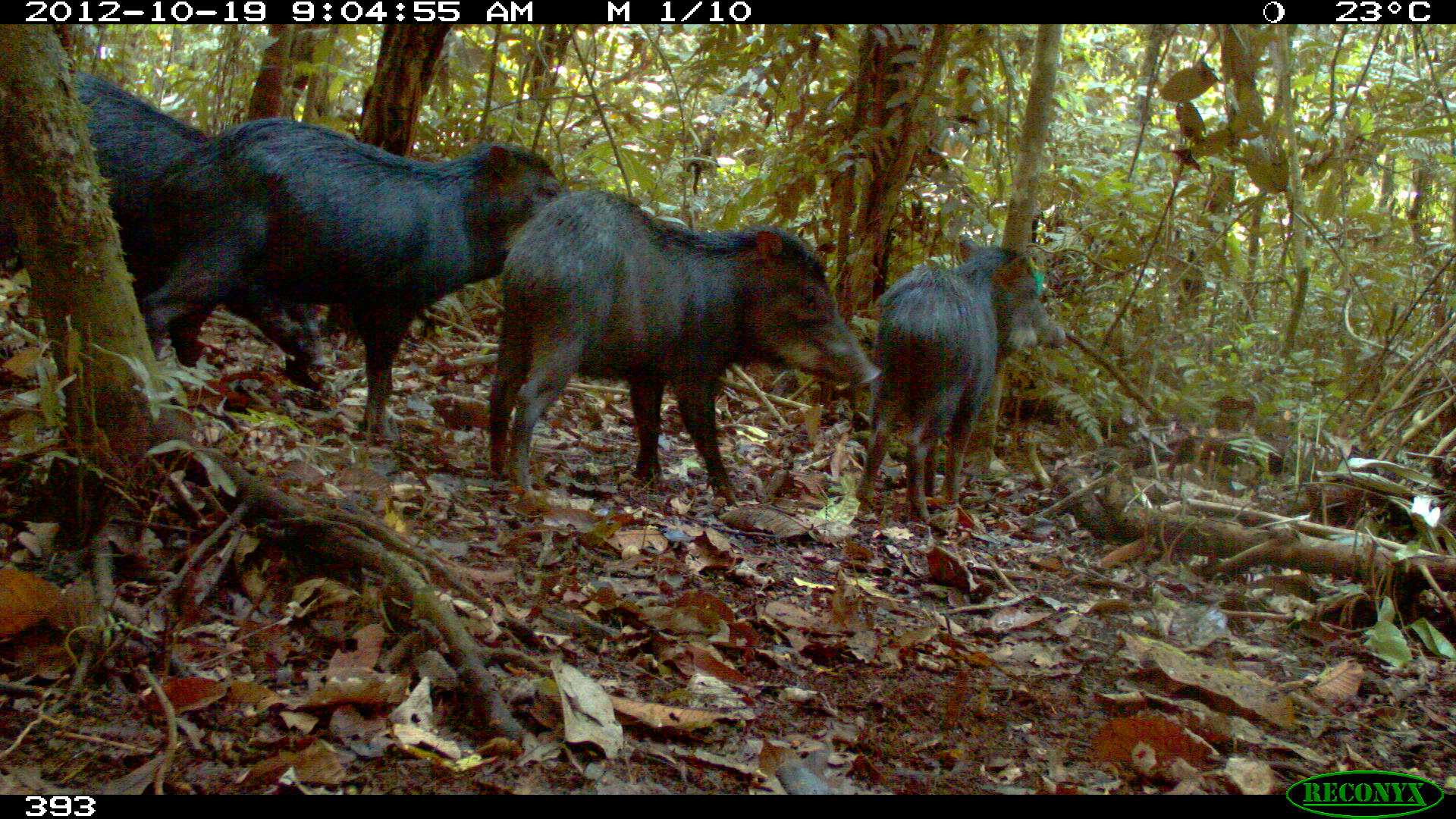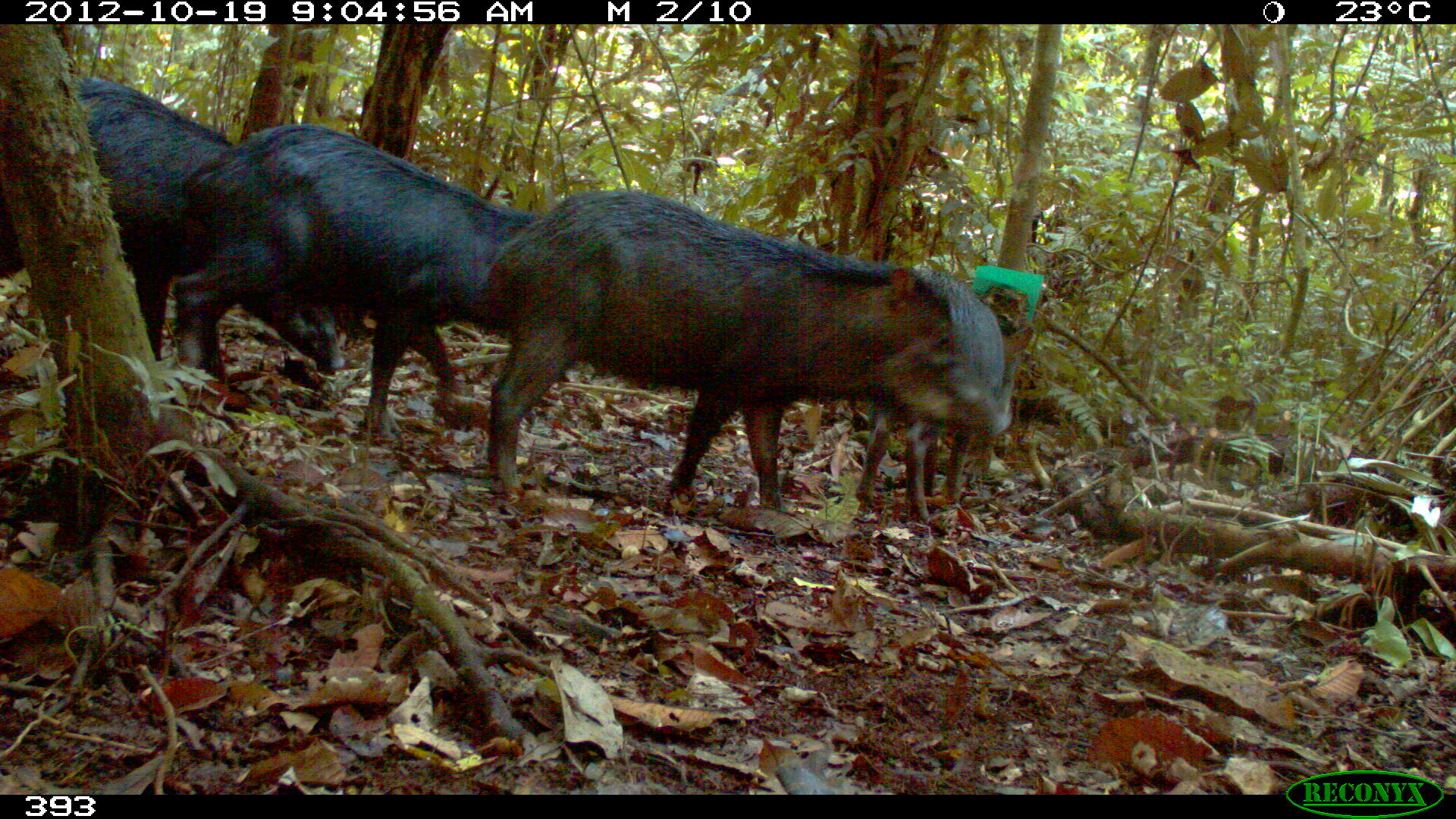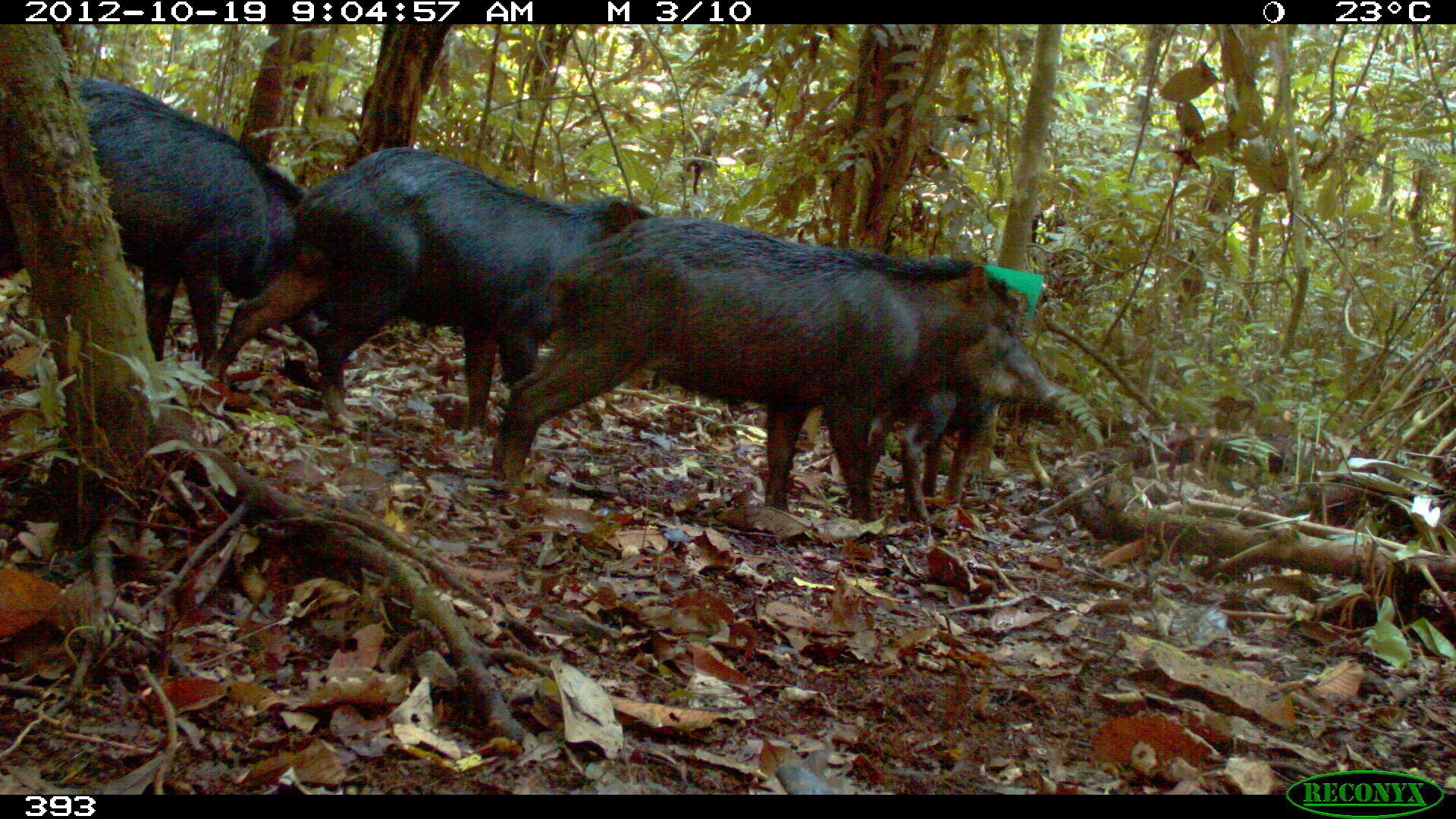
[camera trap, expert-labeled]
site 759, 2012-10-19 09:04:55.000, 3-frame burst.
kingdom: Animalia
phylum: Chordata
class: Mammalia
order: Artiodactyla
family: Tayassuidae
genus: Tayassu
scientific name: Tayassu pecari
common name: white-lipped peccary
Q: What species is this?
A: Tayassu pecari (white-lipped peccary).